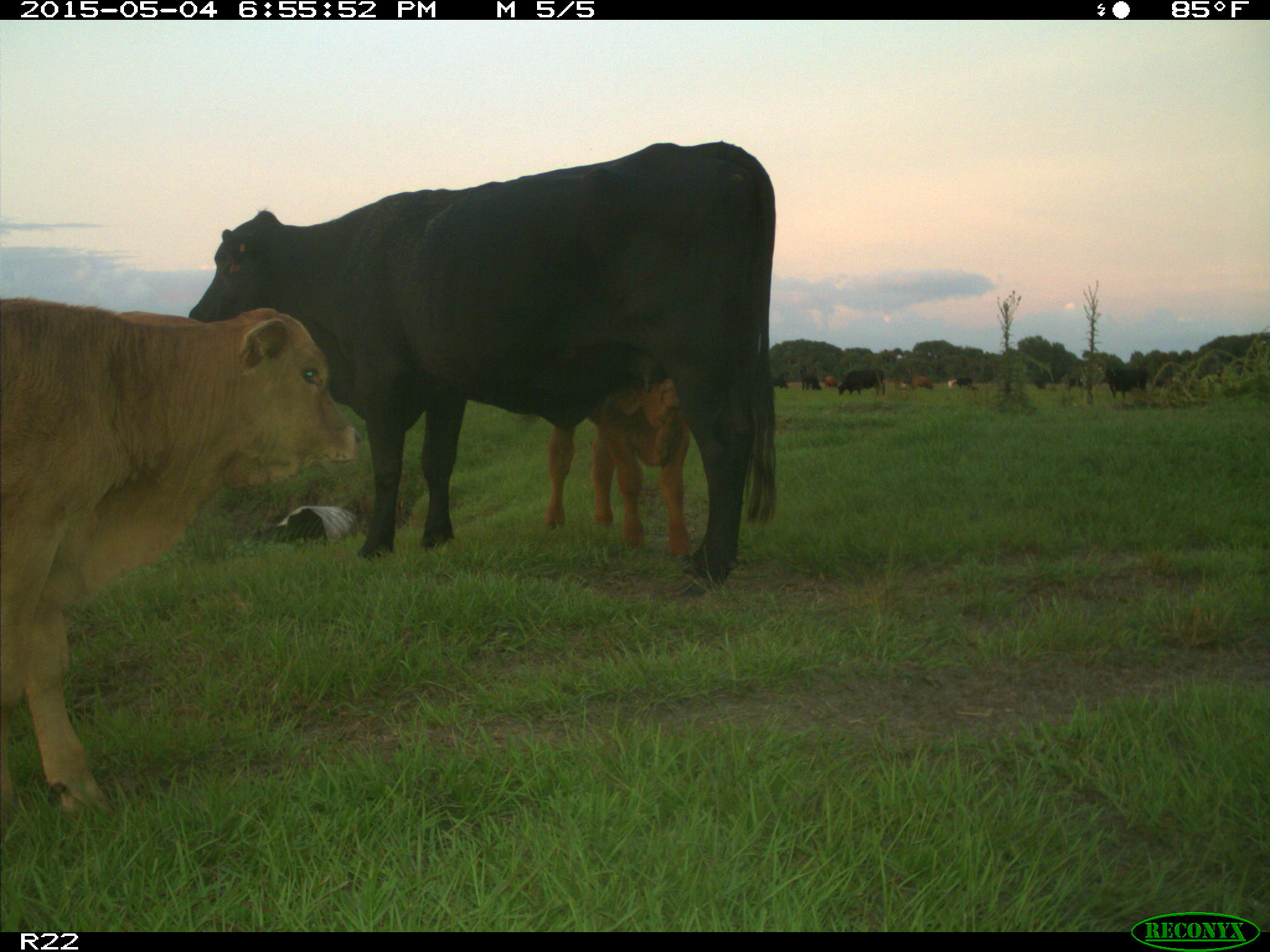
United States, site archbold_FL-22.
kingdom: Animalia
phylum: Chordata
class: Mammalia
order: Artiodactyla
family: Bovidae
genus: Bos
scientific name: Bos taurus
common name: domestic cow